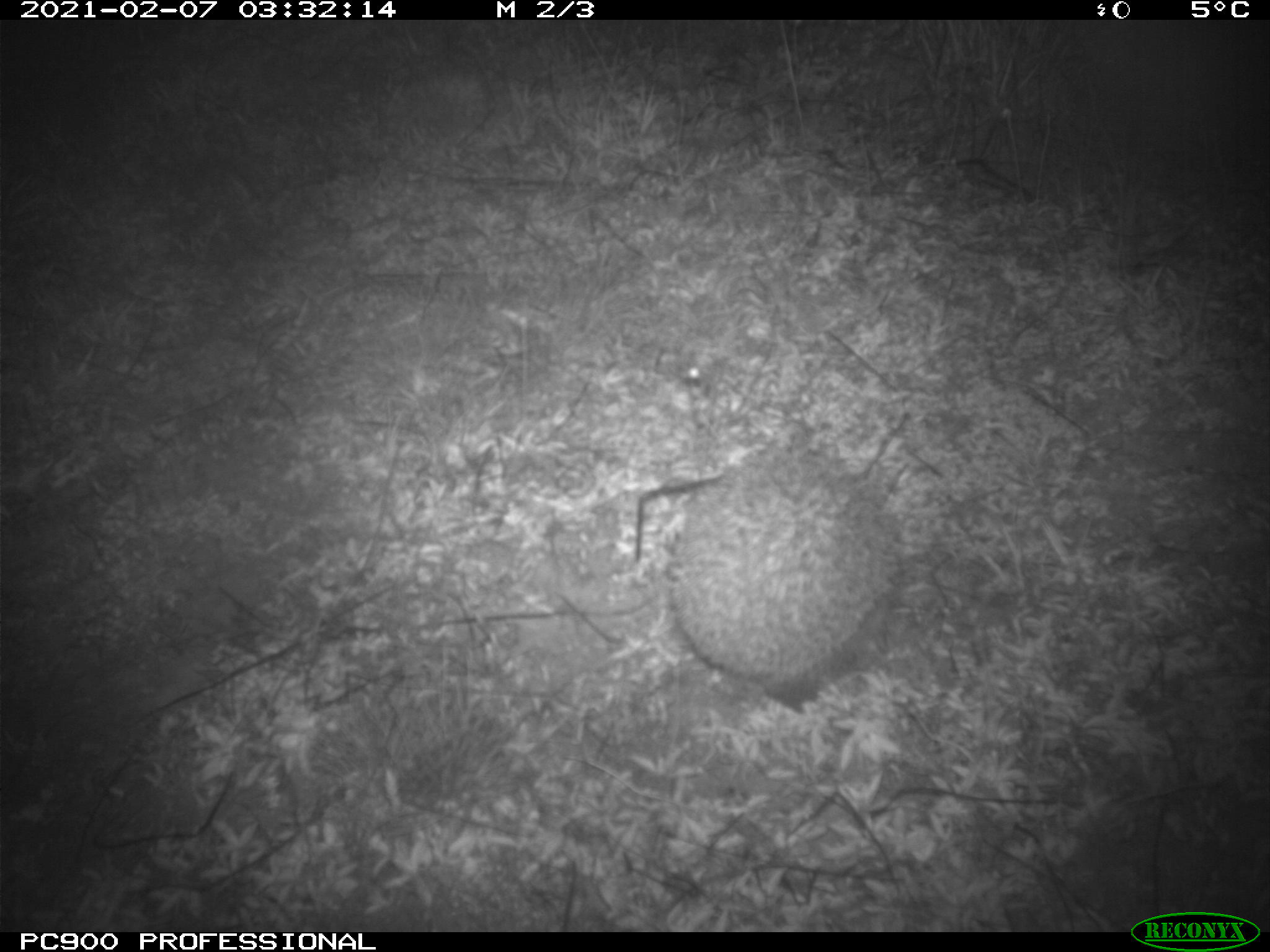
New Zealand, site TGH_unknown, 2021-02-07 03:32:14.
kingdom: Animalia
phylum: Chordata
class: Mammalia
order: Eulipotyphla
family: Erinaceidae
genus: Erinaceus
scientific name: Erinaceus europaeus europaeus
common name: european hedgehog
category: hedgehog